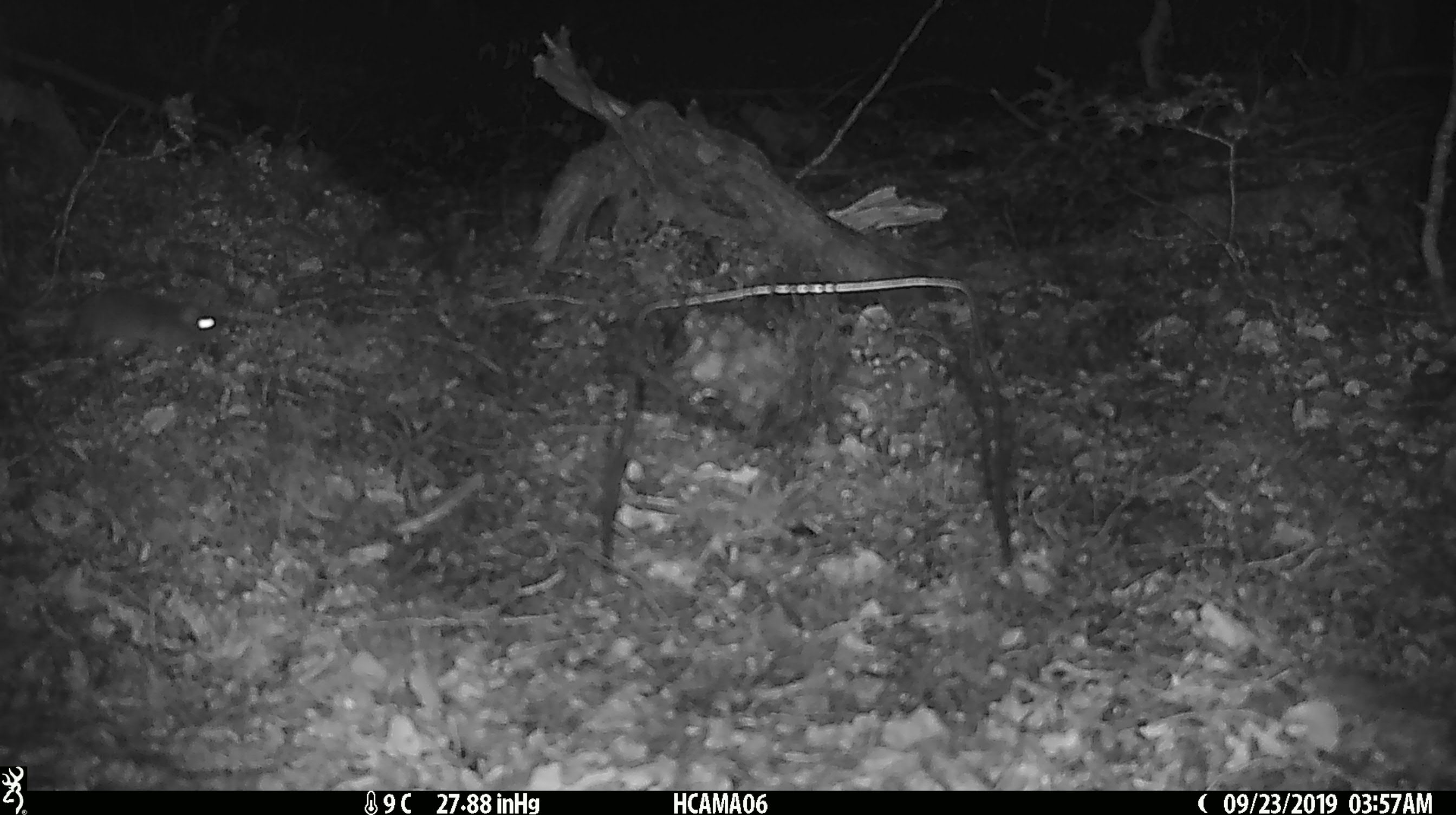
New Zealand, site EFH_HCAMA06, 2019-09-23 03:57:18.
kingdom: Animalia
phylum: Chordata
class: Mammalia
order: Rodentia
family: Muridae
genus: Mus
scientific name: Mus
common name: mouse